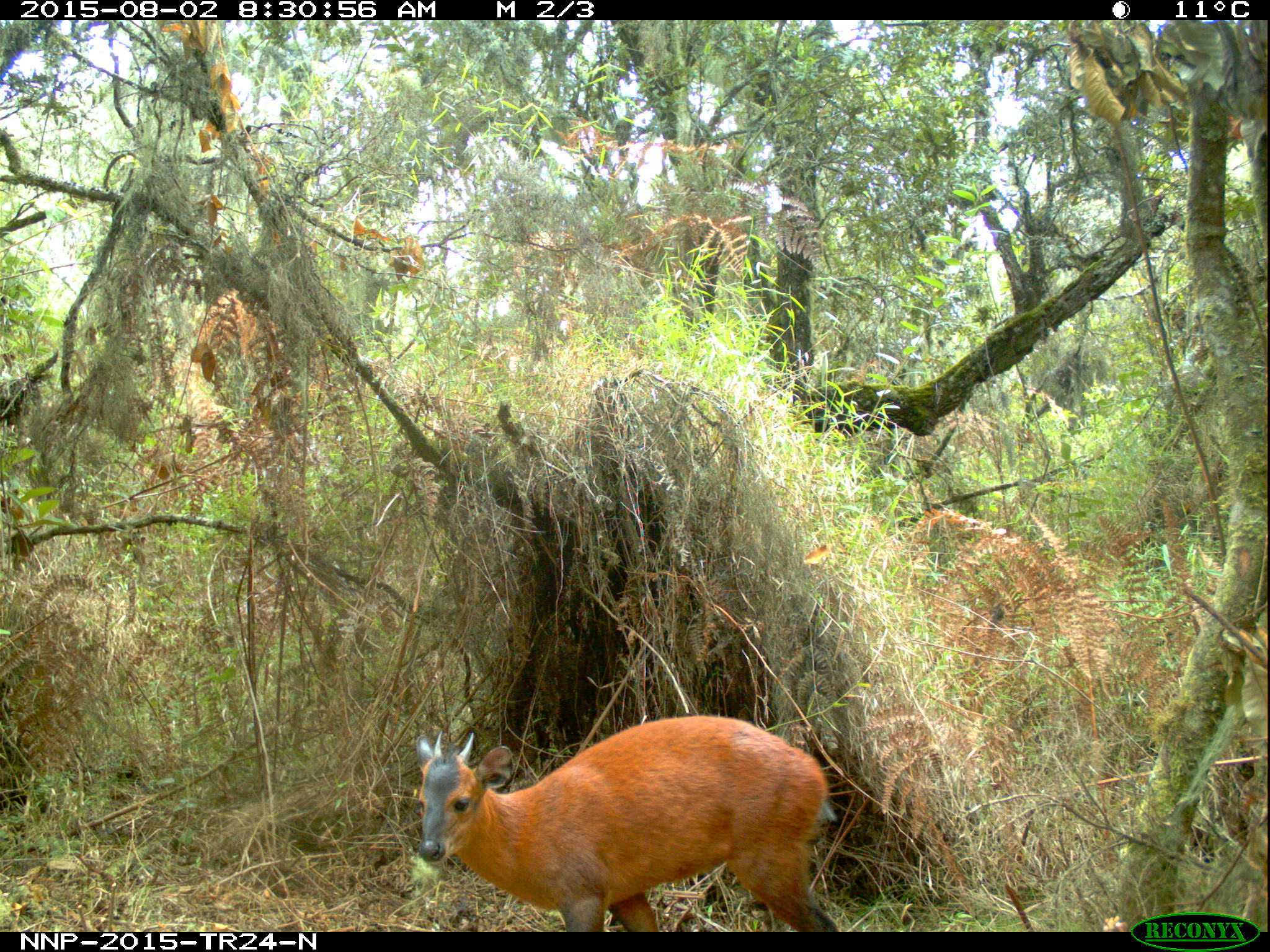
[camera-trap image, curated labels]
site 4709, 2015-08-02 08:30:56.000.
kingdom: Animalia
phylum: Chordata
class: Mammalia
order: Artiodactyla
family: Bovidae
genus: Cephalophus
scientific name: Cephalophus nigrifrons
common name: black-fronted duiker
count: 1